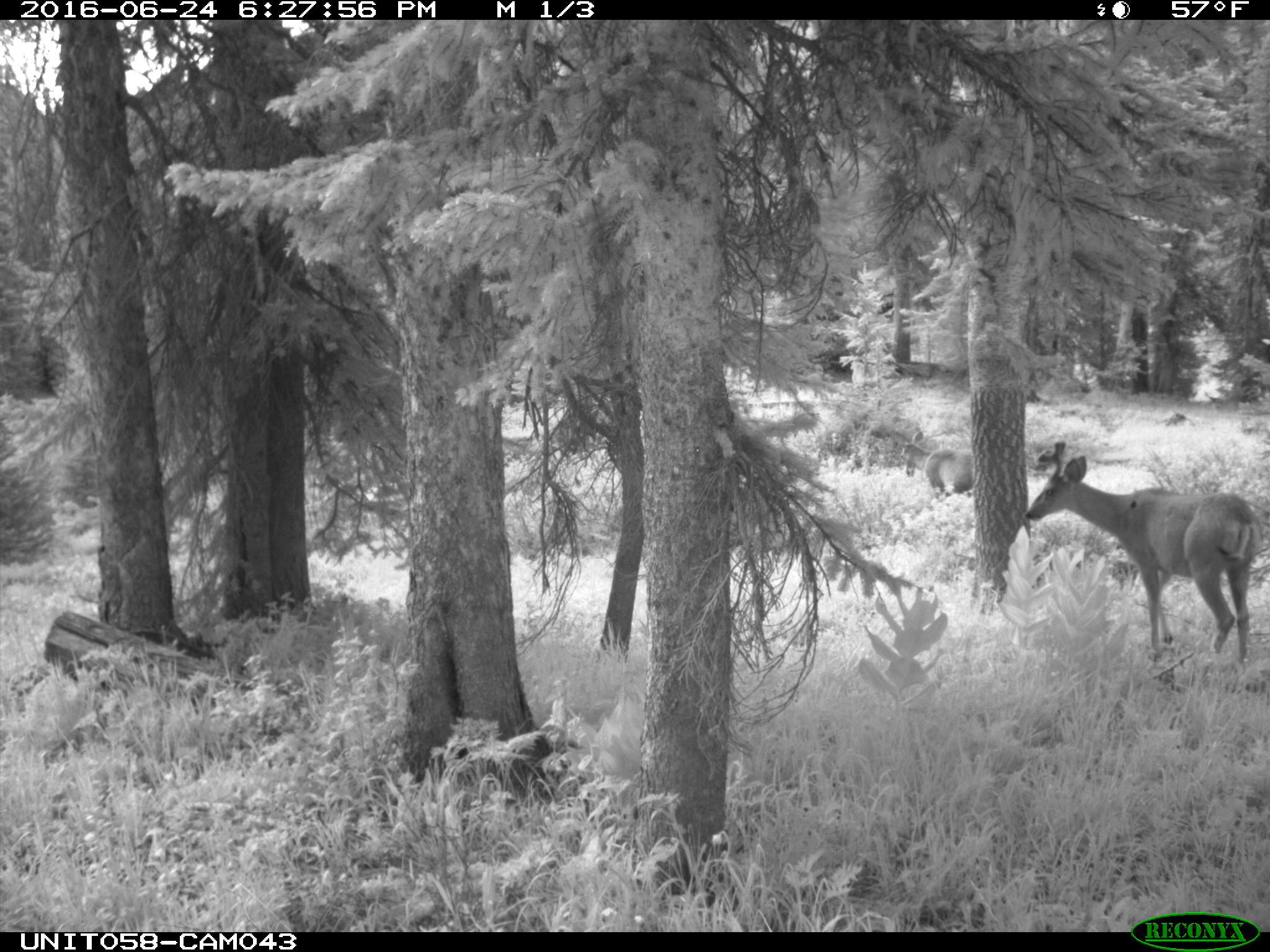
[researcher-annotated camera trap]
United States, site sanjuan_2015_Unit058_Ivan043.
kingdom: Animalia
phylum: Chordata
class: Mammalia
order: Artiodactyla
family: Cervidae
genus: Odocoileus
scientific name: Odocoileus hemionus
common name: mule deer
Odocoileus hemionus (mule deer).